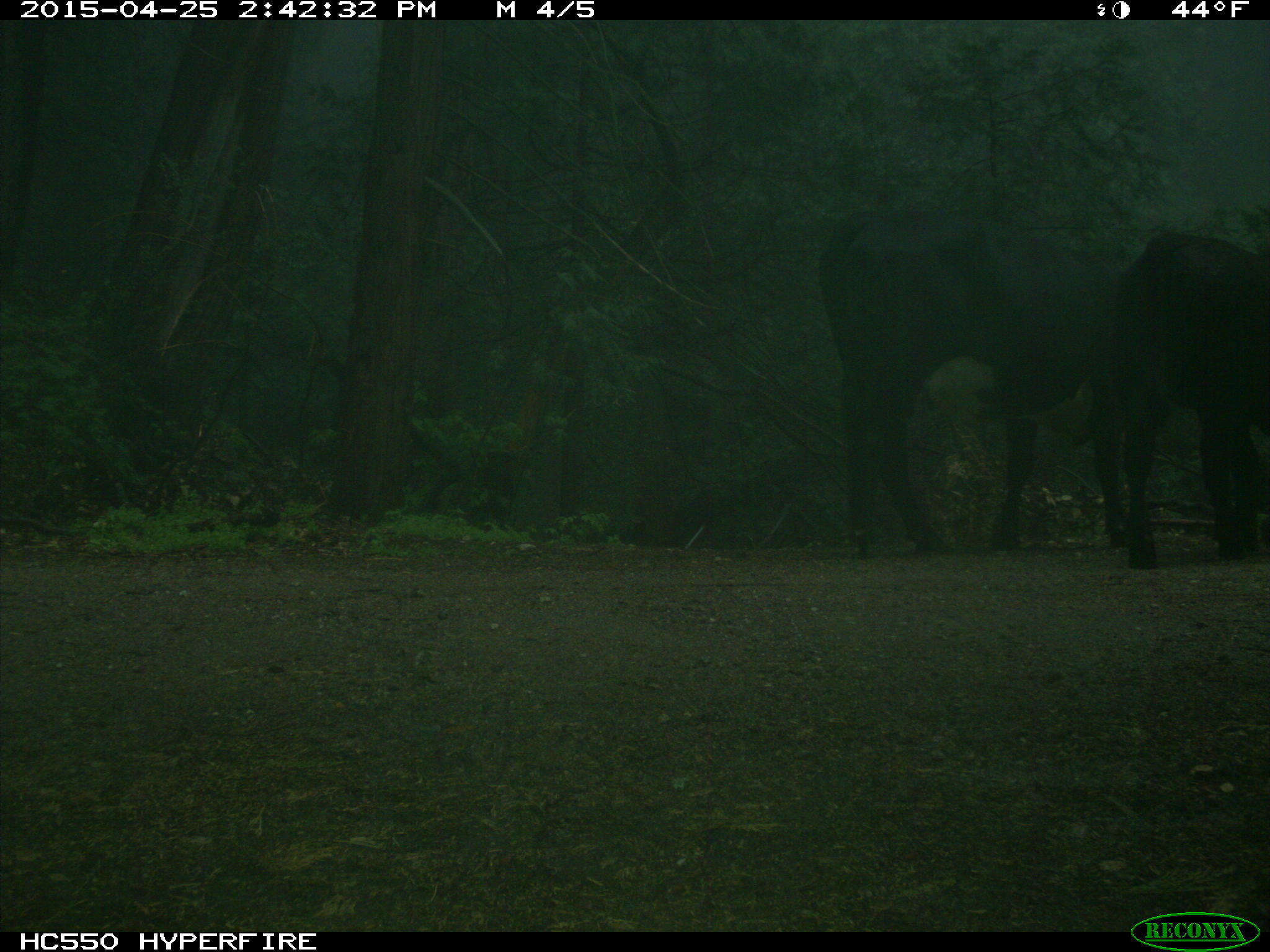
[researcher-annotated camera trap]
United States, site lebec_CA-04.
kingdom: Animalia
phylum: Chordata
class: Mammalia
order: Artiodactyla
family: Bovidae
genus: Bos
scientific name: Bos taurus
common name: domestic cow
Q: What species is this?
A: Bos taurus (domestic cow).